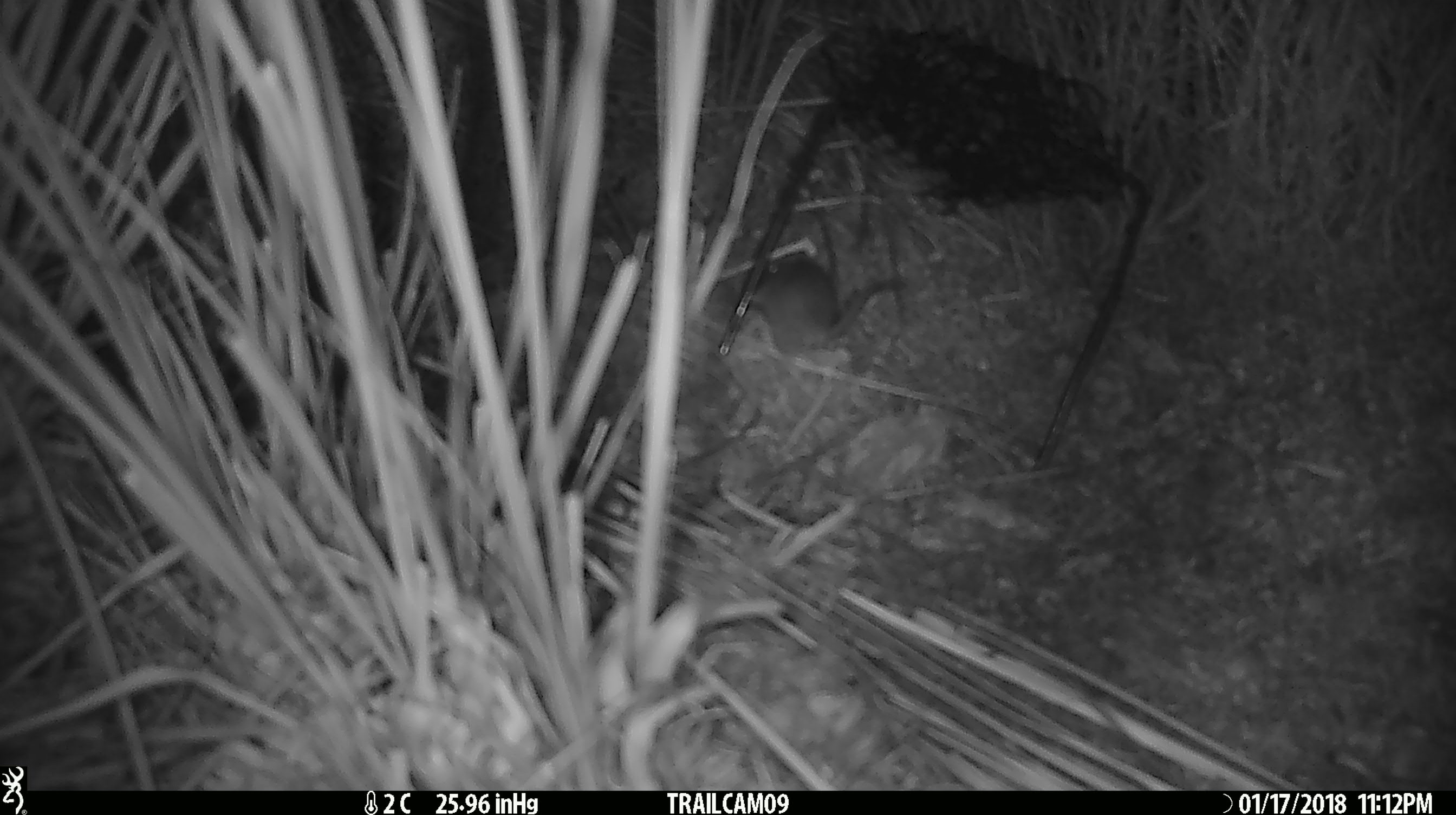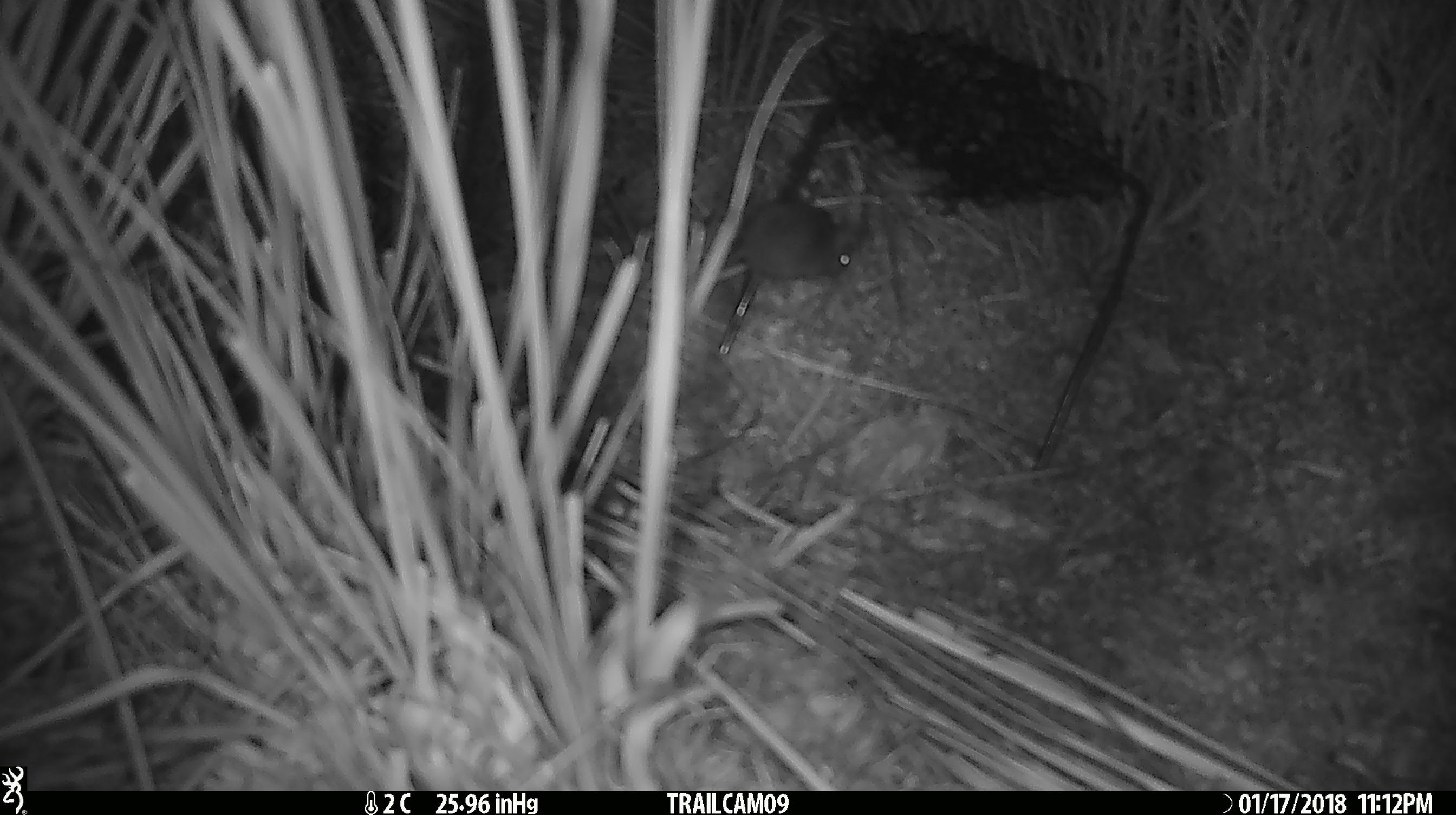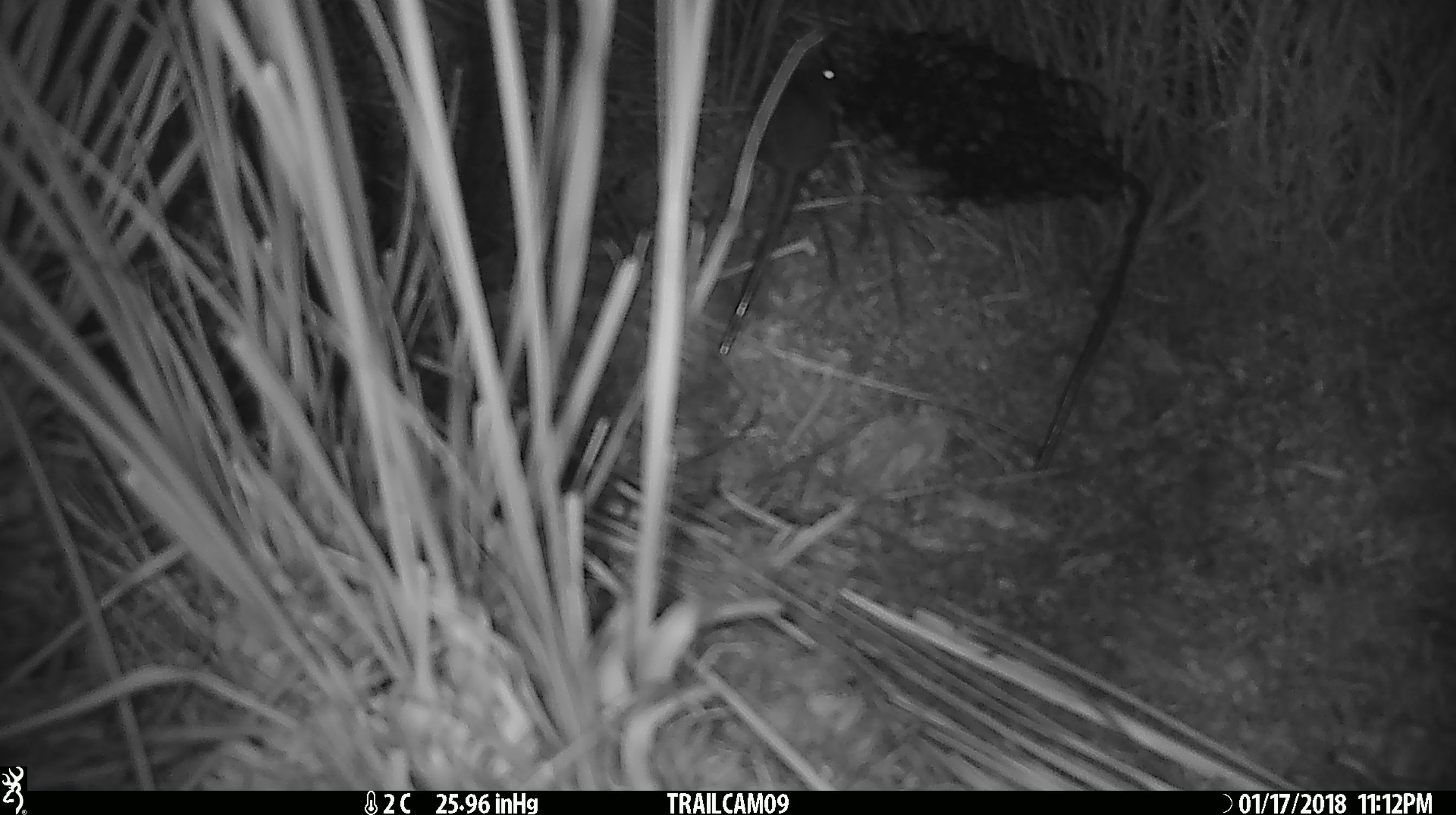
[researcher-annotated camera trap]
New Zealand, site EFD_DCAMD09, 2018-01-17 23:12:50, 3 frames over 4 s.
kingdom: Animalia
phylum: Chordata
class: Mammalia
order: Rodentia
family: Muridae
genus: Mus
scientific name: Mus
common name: mouse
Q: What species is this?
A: Mouse (Mus).